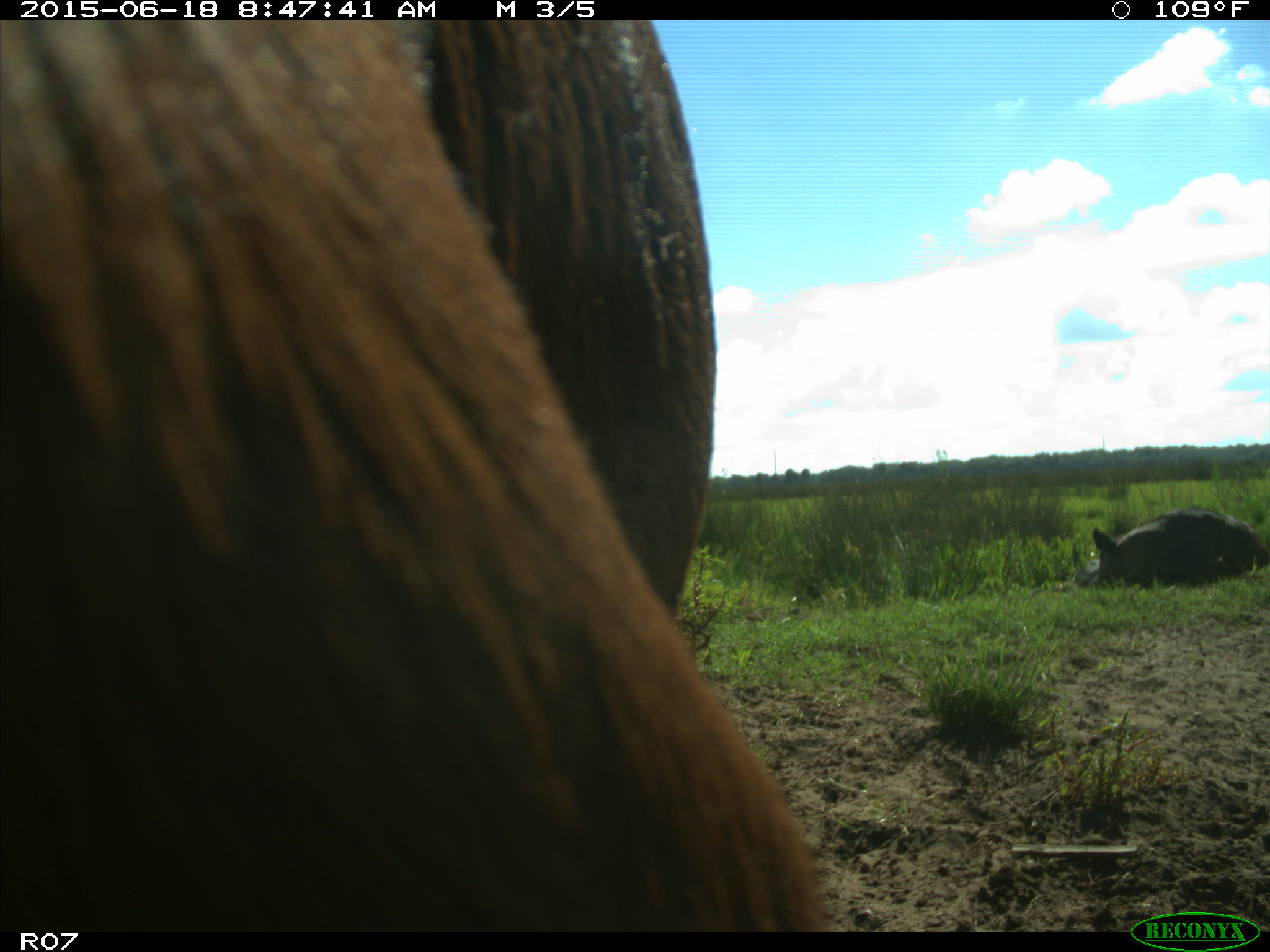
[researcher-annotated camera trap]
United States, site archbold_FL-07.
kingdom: Animalia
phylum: Chordata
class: Mammalia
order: Artiodactyla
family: Bovidae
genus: Bos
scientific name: Bos taurus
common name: domestic cow